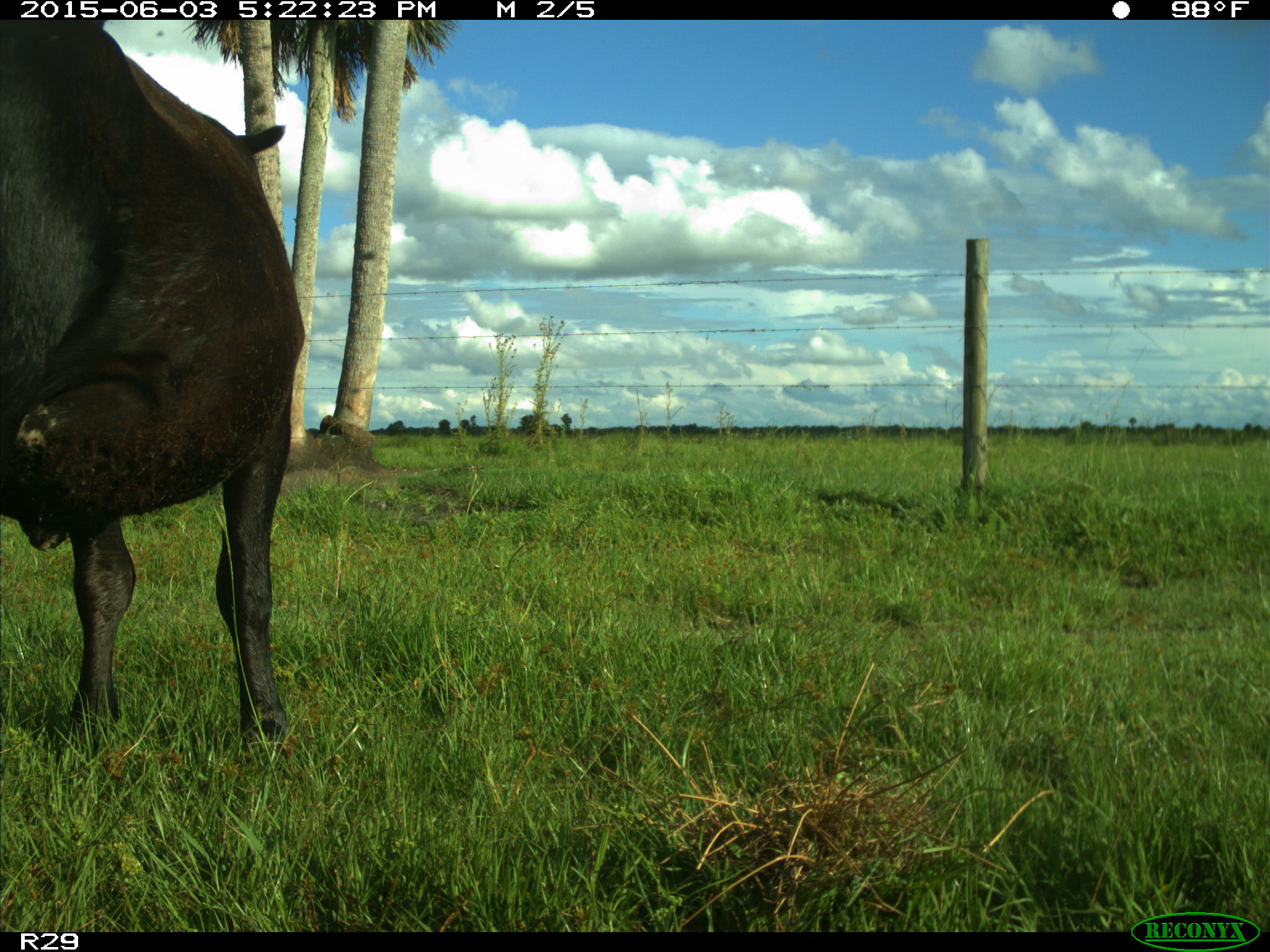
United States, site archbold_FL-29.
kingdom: Animalia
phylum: Chordata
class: Mammalia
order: Artiodactyla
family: Bovidae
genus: Bos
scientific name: Bos taurus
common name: domestic cow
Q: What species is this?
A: Bos taurus (domestic cow).